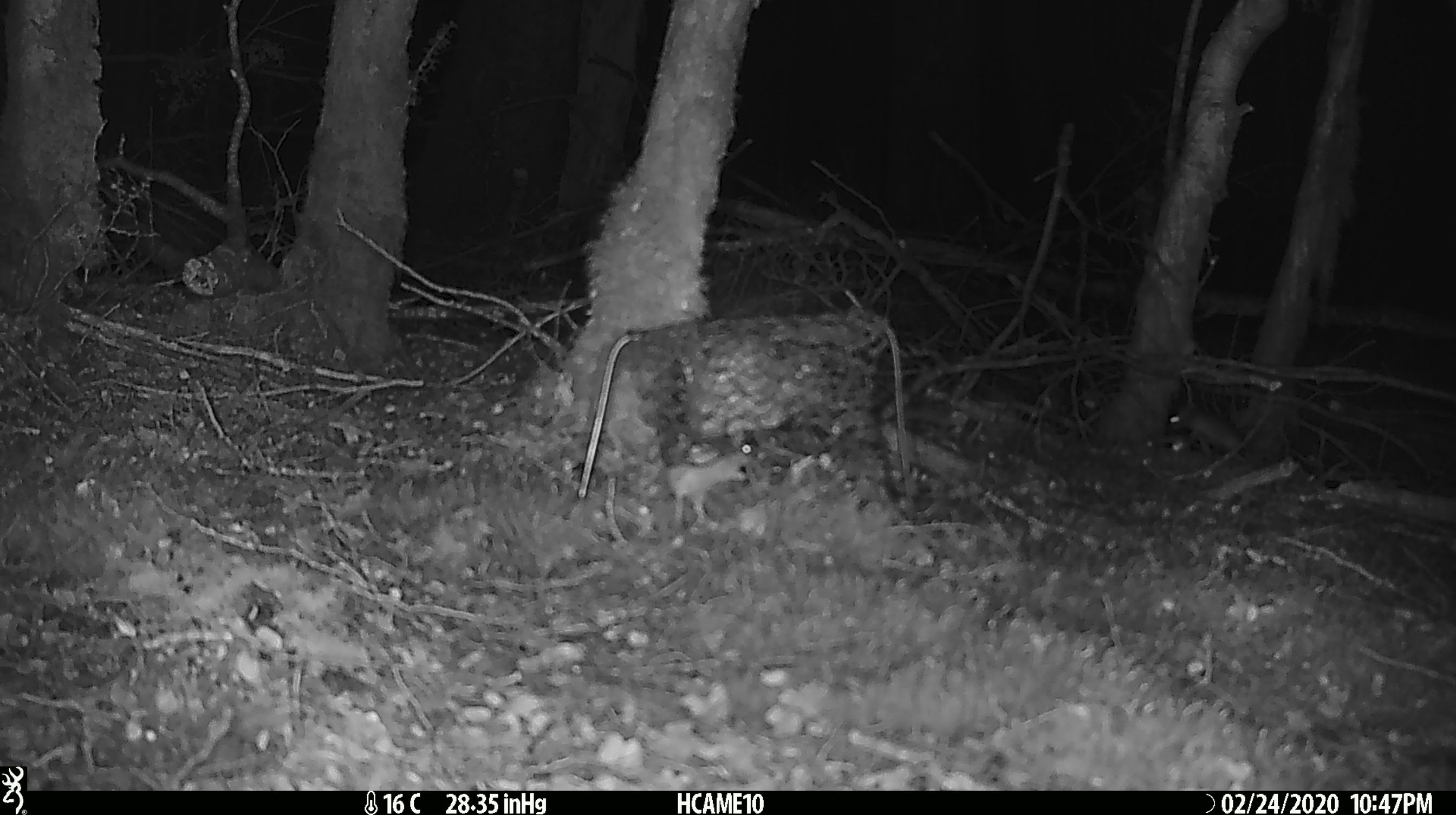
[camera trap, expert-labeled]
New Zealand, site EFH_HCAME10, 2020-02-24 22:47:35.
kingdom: Animalia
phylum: Chordata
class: Mammalia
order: Rodentia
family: Muridae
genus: Mus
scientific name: Mus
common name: mouse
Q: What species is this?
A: Mouse (Mus).